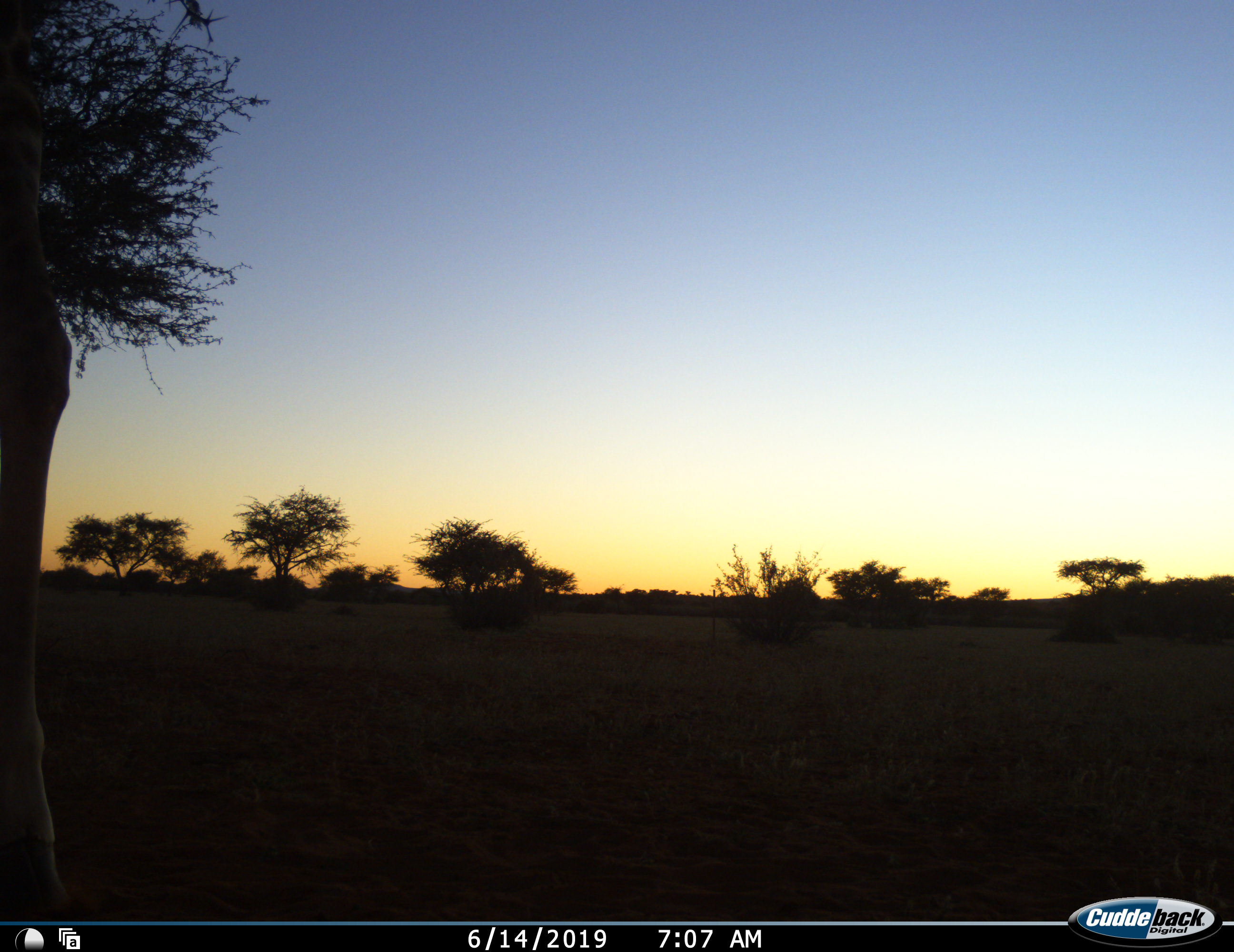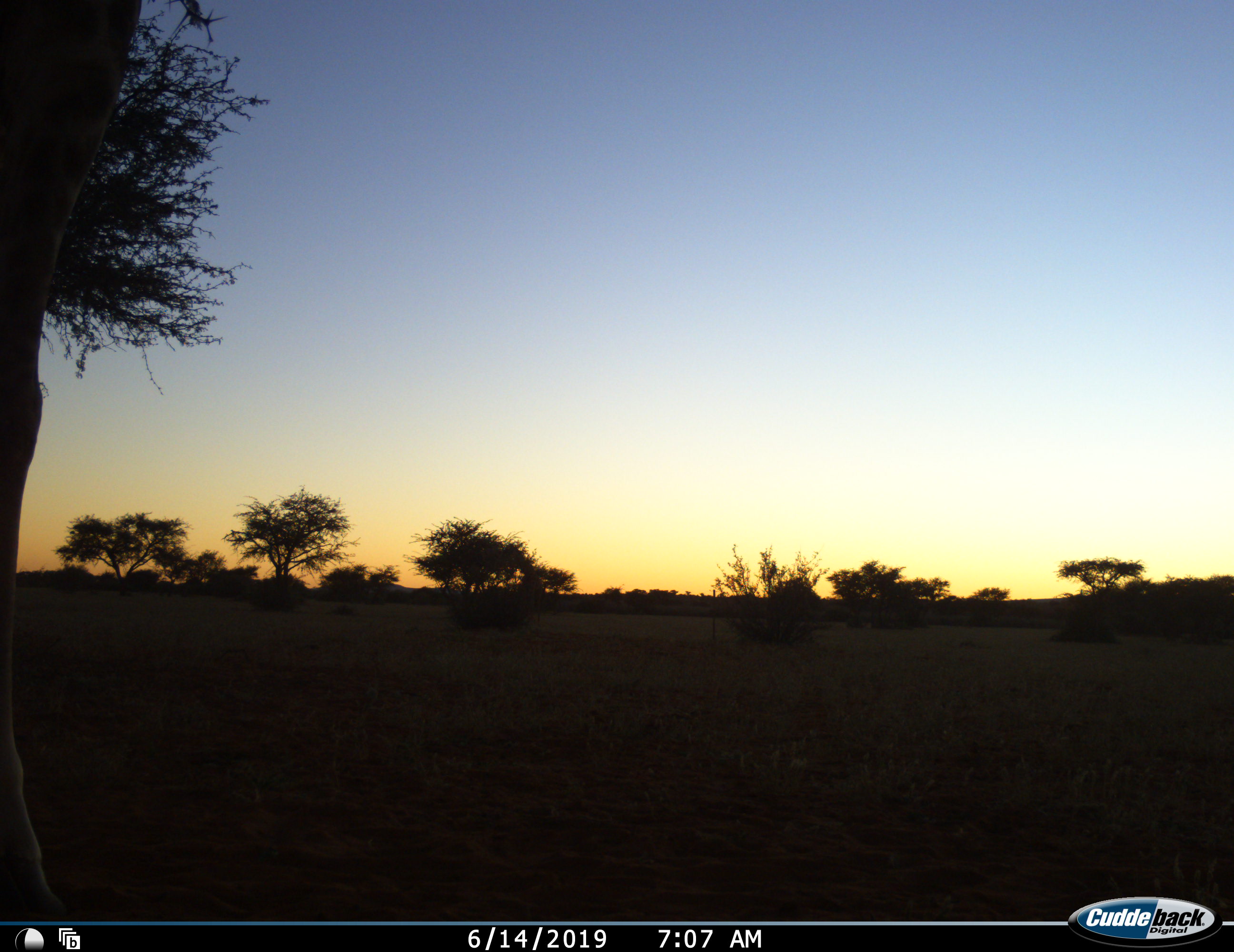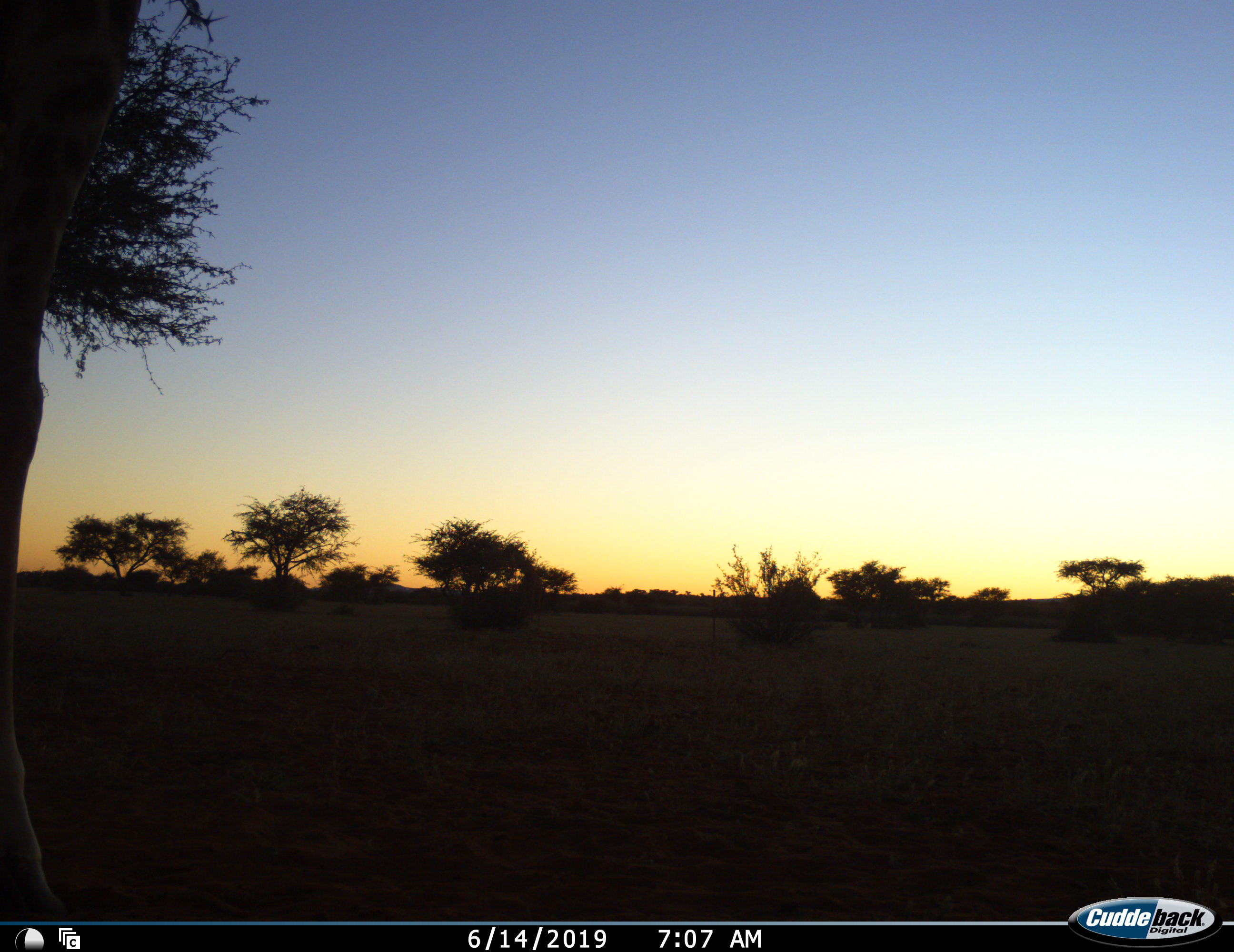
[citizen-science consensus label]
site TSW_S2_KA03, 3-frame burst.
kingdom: Animalia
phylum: Chordata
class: Mammalia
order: Artiodactyla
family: Giraffidae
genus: Giraffa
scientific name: Giraffa camelopardalis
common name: giraffe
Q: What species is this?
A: Giraffe (Giraffa camelopardalis).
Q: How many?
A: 1.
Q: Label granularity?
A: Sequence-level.